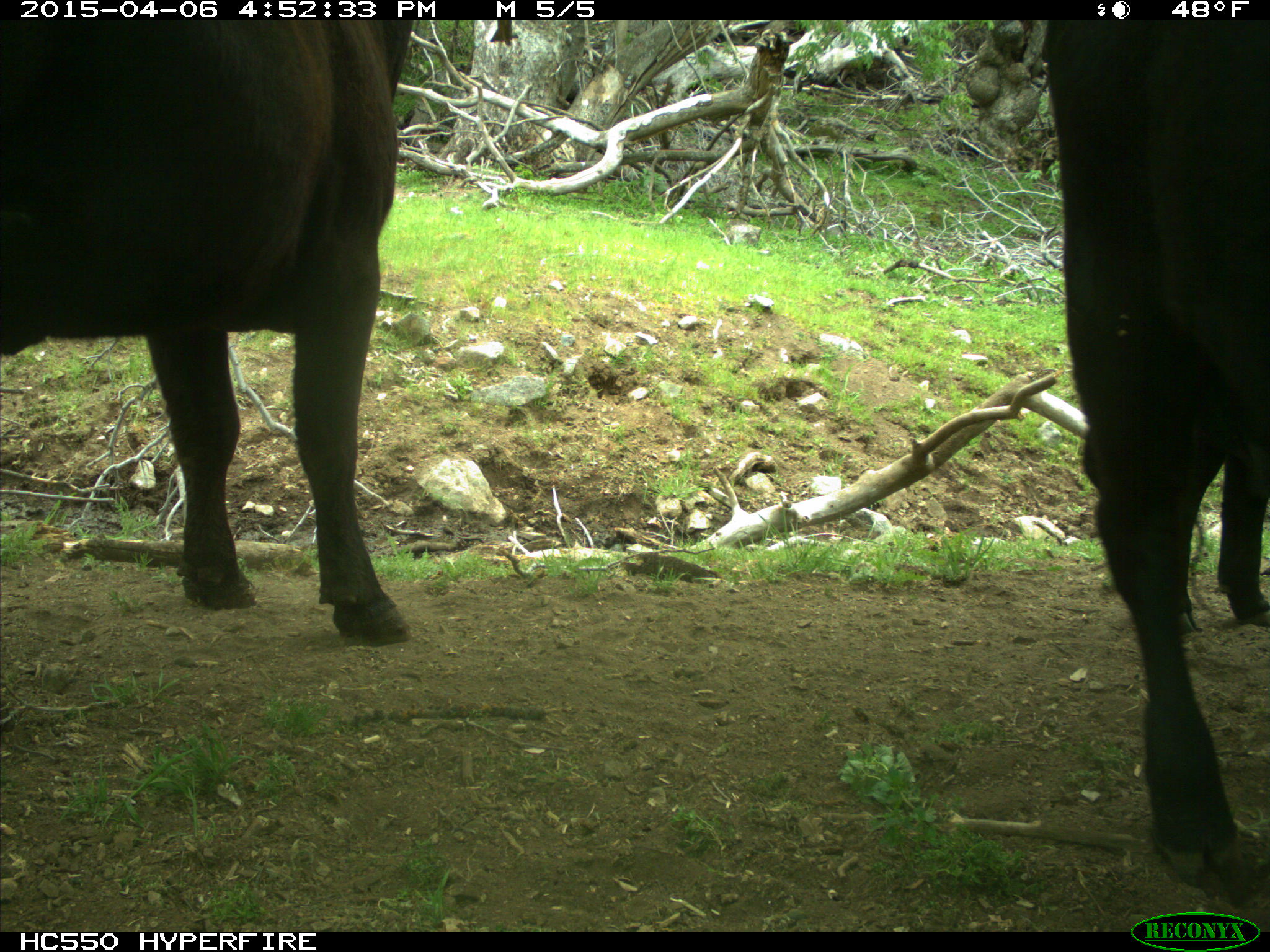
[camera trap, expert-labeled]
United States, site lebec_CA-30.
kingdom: Animalia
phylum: Chordata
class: Mammalia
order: Artiodactyla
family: Bovidae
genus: Bos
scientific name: Bos taurus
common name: domestic cow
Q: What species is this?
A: Bos taurus (domestic cow).